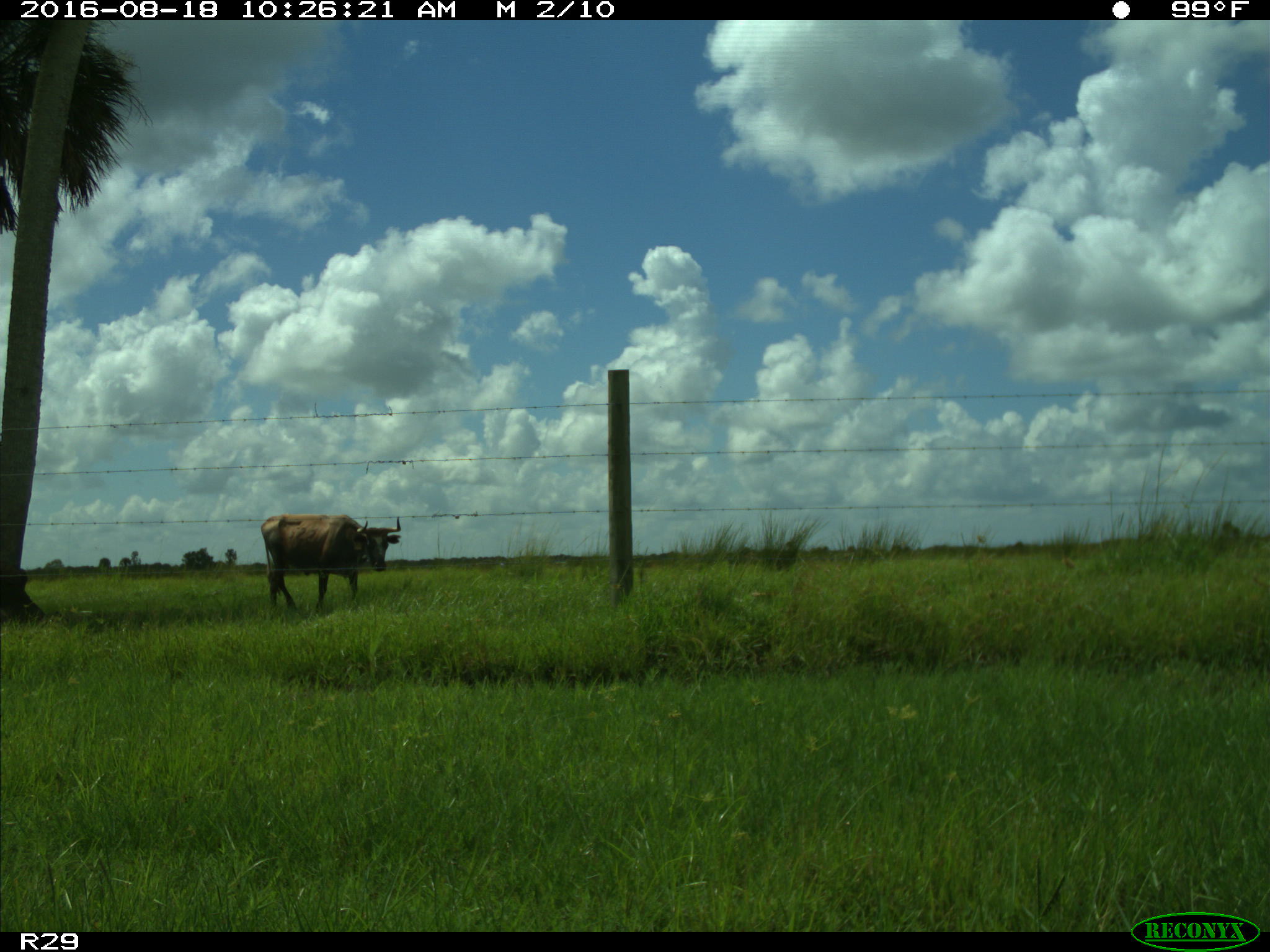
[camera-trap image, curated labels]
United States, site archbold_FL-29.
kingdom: Animalia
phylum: Chordata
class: Mammalia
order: Artiodactyla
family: Bovidae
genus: Bos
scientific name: Bos taurus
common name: domestic cow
Bos taurus (domestic cow).